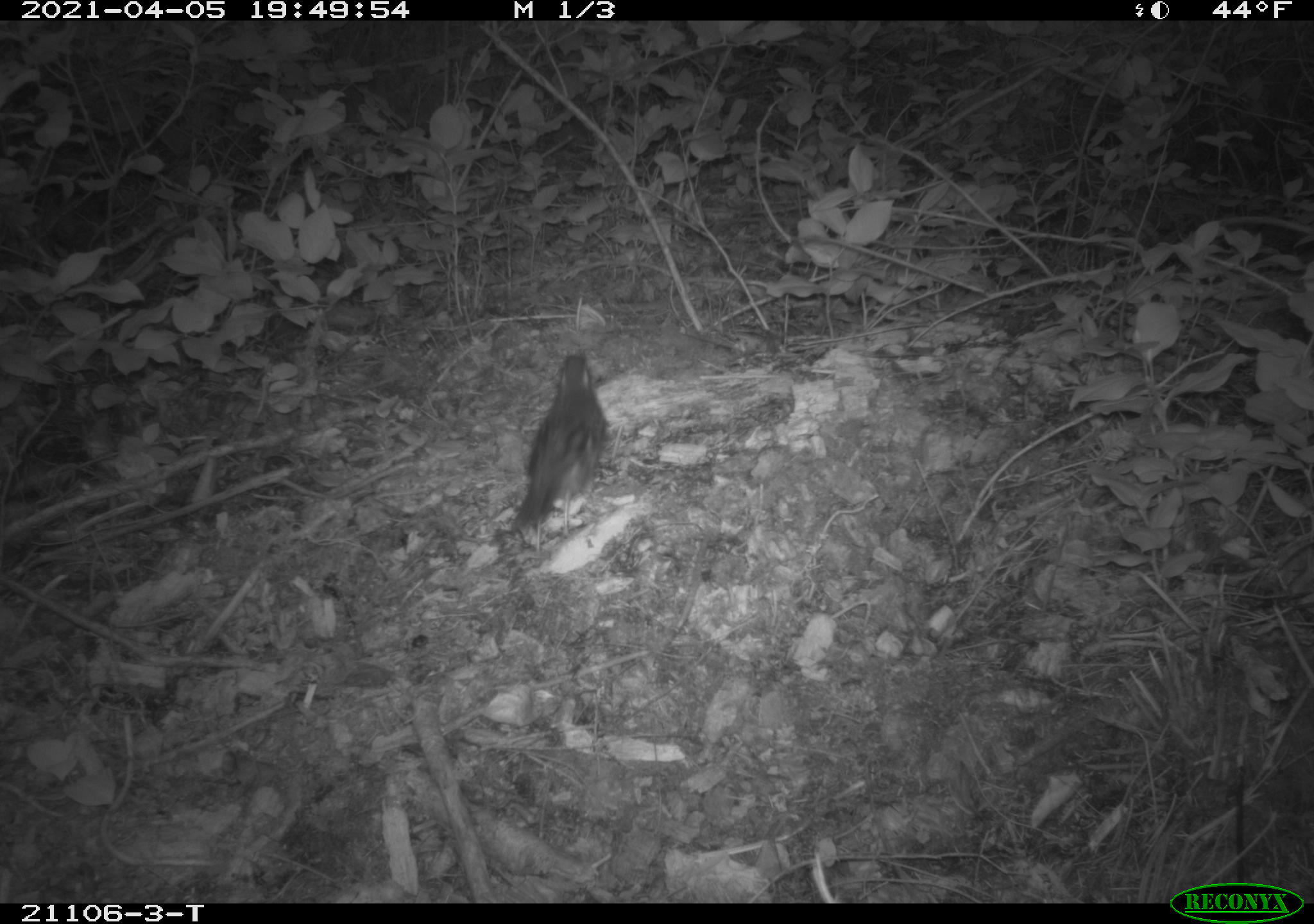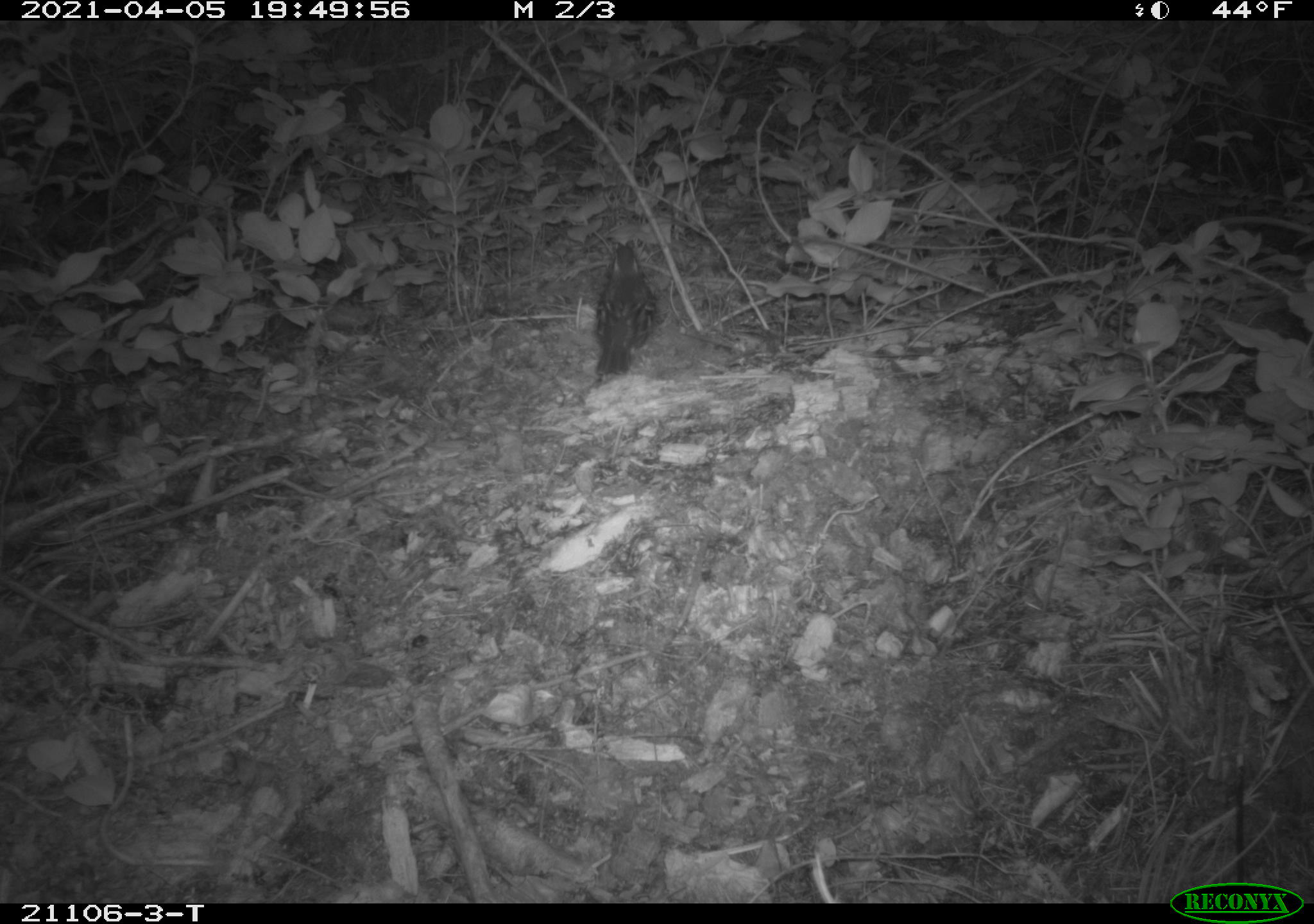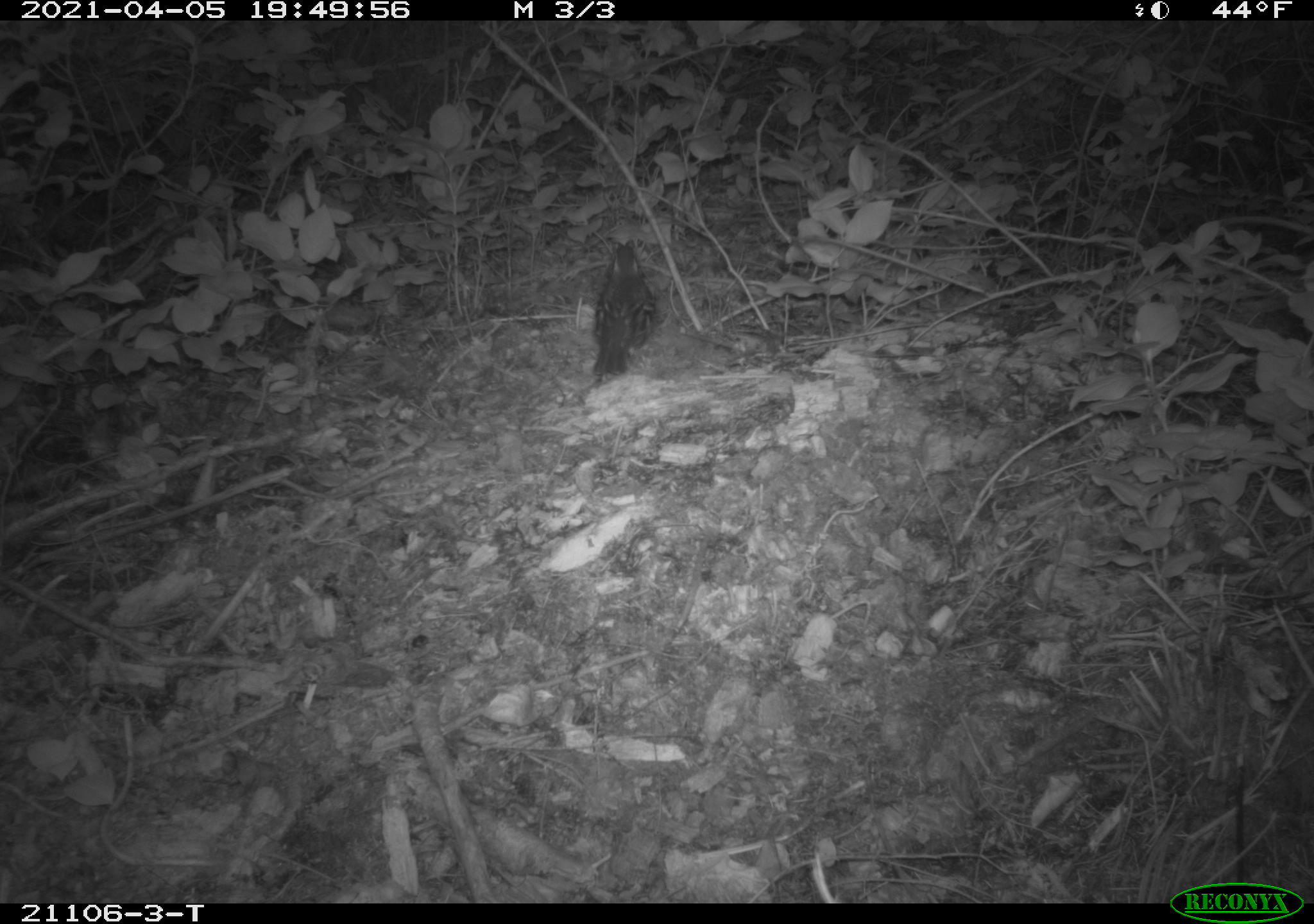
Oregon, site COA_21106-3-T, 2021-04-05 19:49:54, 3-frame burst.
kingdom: Animalia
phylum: Chordata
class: Aves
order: Passeriformes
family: Turdidae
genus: Ixoreus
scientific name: Ixoreus naevius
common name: varied thrush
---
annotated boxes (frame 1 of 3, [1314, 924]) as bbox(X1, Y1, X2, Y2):
varied thrush: bbox(472, 337, 645, 559)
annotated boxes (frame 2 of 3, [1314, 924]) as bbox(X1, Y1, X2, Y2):
varied thrush: bbox(552, 226, 701, 399)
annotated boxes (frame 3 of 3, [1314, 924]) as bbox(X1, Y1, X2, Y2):
varied thrush: bbox(562, 222, 682, 402)